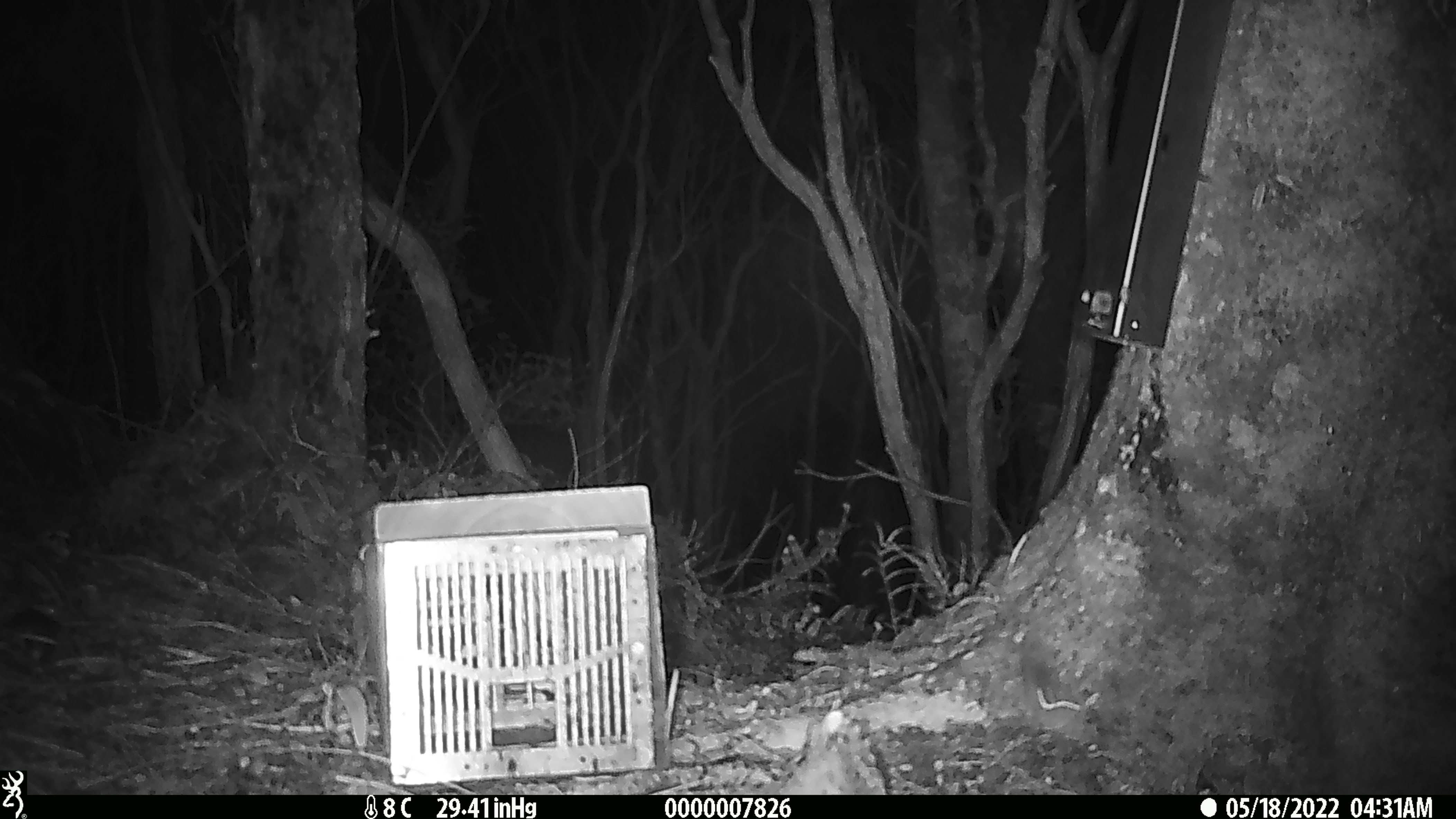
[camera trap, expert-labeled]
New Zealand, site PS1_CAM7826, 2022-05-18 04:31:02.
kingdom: Animalia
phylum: Chordata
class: Mammalia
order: Rodentia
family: Muridae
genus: Mus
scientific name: Mus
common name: mouse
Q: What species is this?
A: Mouse (Mus).